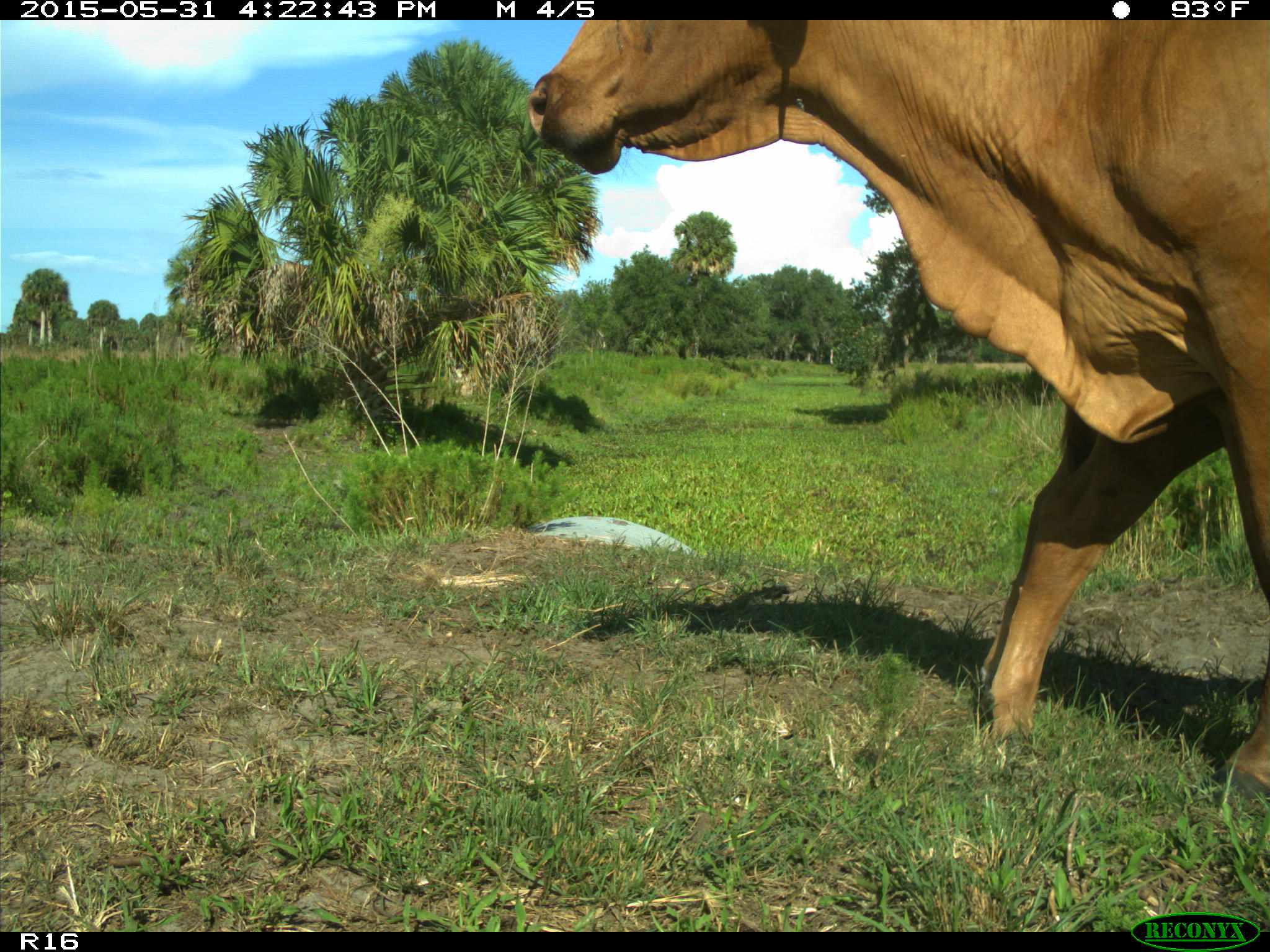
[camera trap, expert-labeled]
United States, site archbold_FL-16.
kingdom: Animalia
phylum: Chordata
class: Mammalia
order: Artiodactyla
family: Bovidae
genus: Bos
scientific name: Bos taurus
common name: domestic cow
Bos taurus (domestic cow).